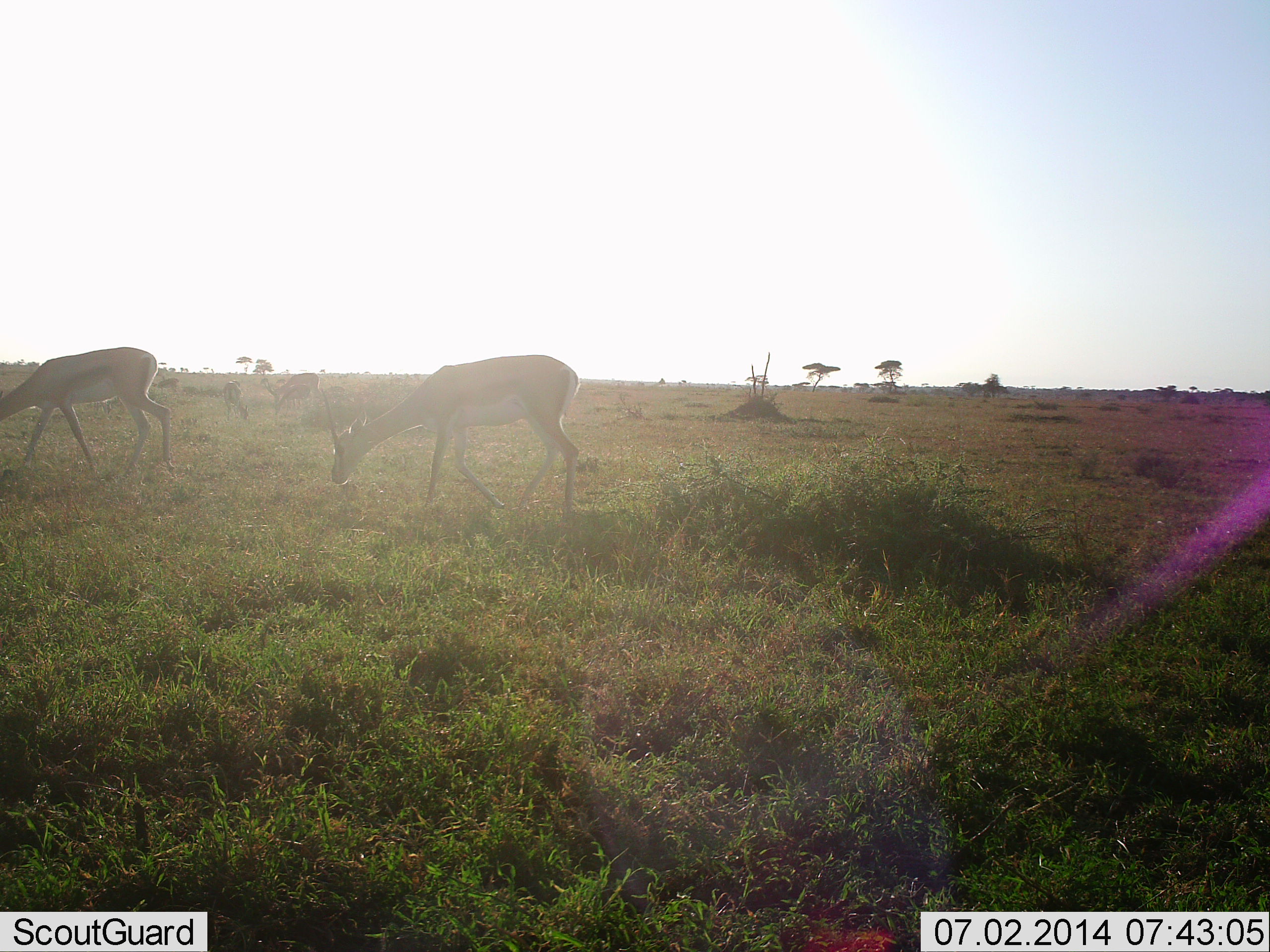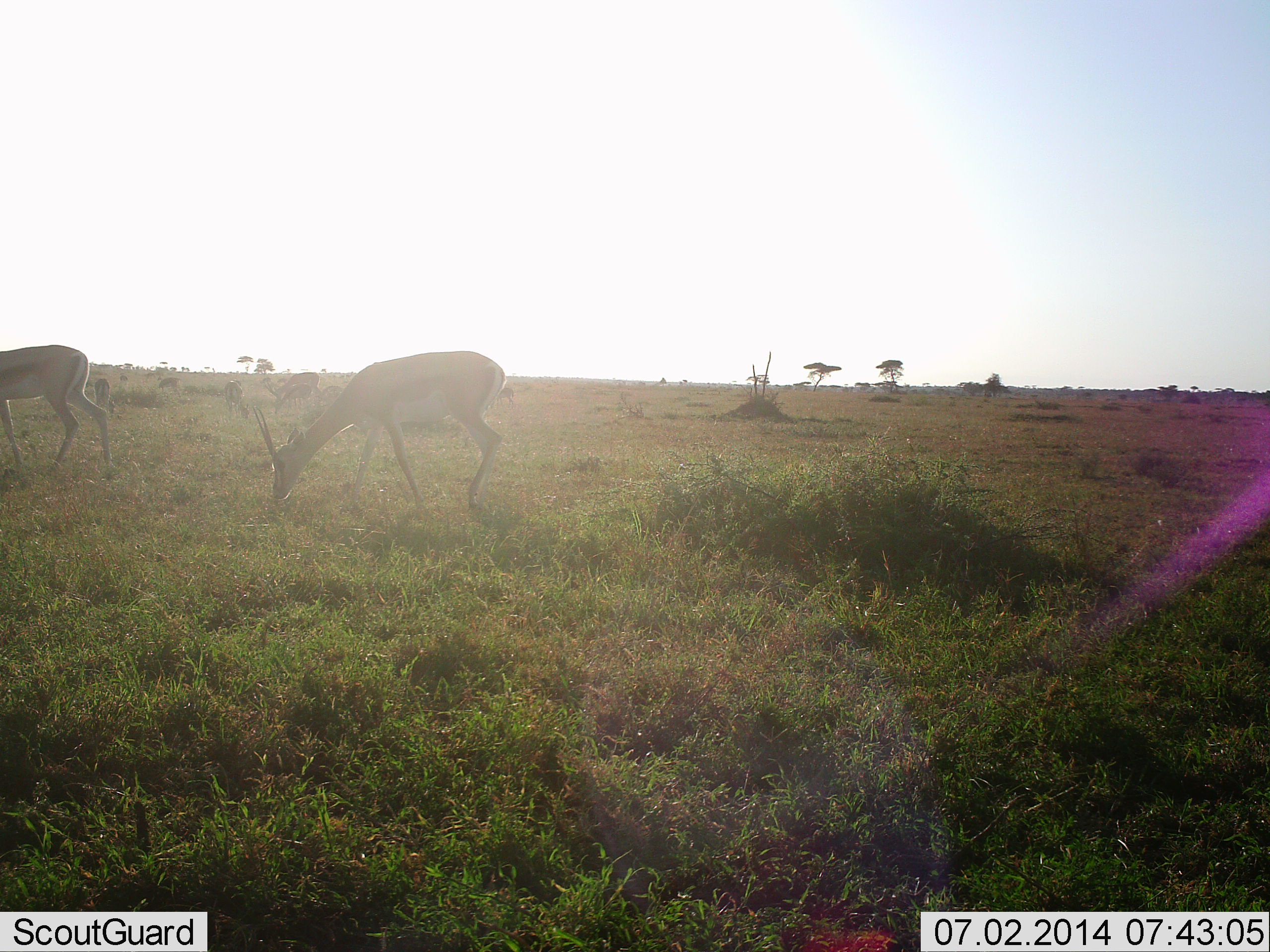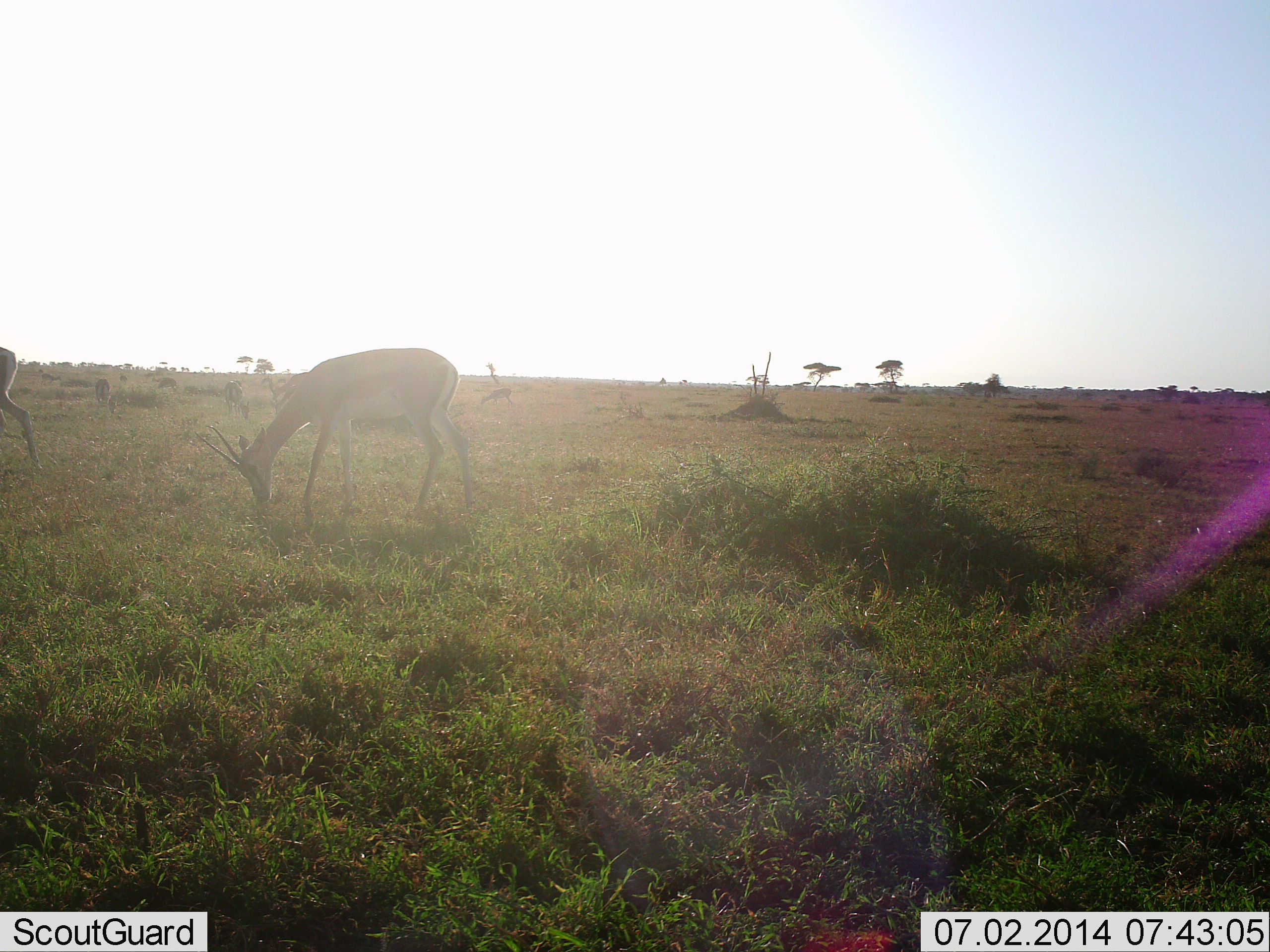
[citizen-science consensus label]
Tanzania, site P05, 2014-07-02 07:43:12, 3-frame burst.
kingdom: Animalia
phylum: Chordata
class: Mammalia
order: Artiodactyla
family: Bovidae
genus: Eudorcas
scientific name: Eudorcas thomsonii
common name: thomson's gazelle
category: gazellethomsons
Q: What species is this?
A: Gazellethomsons (thomson's gazelle) (Eudorcas thomsonii).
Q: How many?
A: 2.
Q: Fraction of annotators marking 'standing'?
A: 0%.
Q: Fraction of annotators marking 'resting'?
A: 0%.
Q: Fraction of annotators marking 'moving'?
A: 40%.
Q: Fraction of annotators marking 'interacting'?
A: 0%.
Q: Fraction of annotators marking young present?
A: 0%.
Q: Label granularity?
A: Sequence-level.